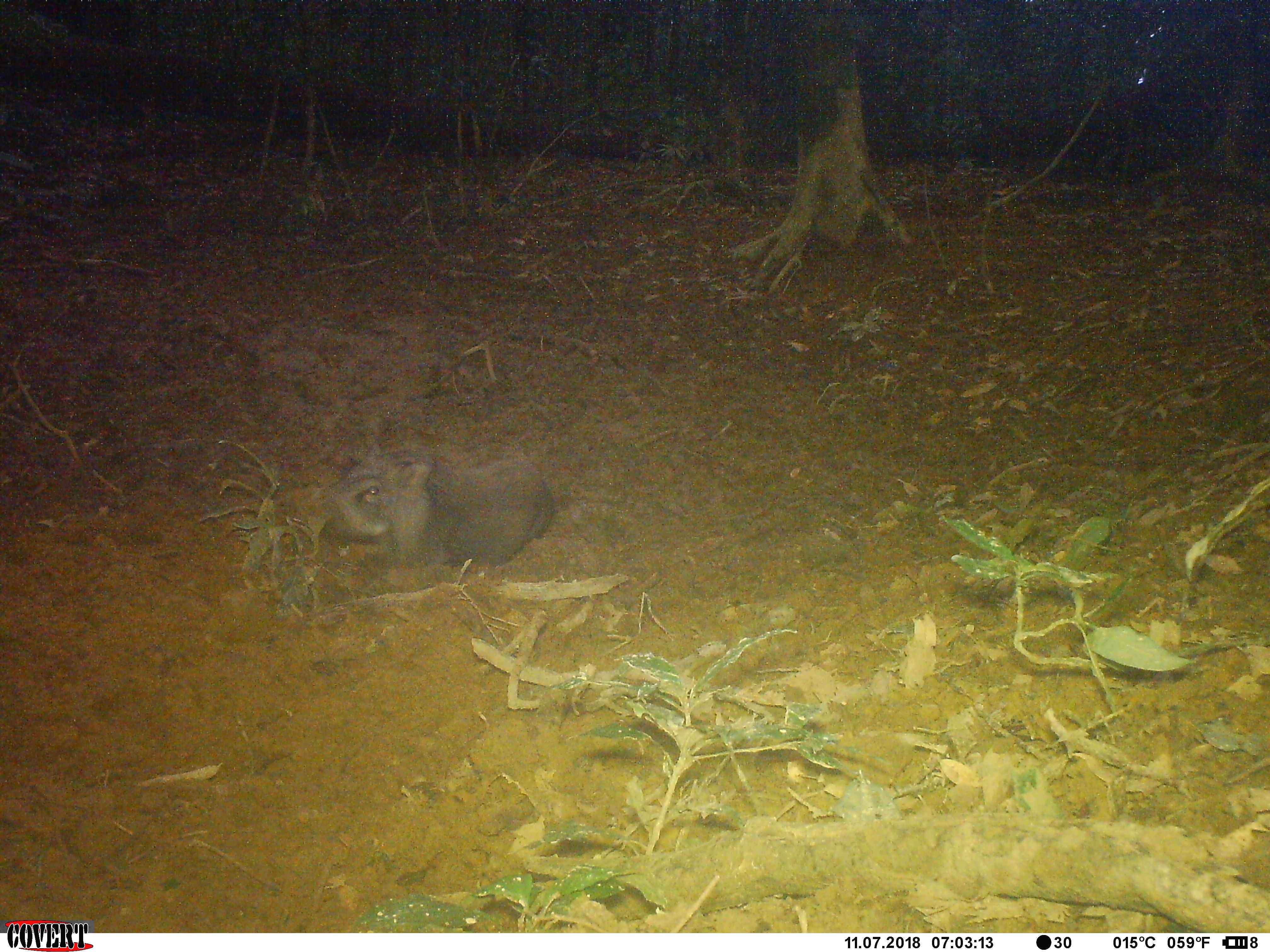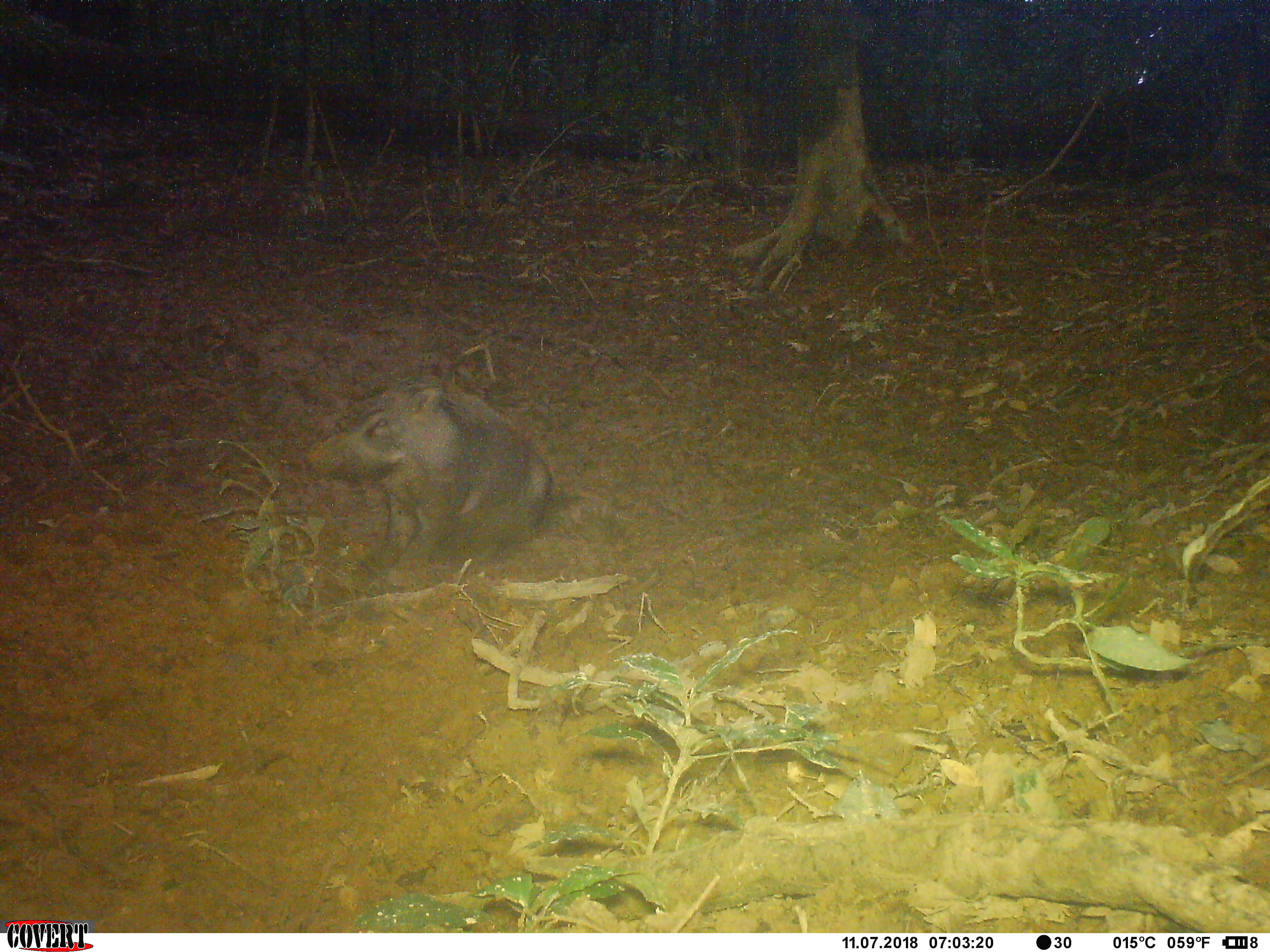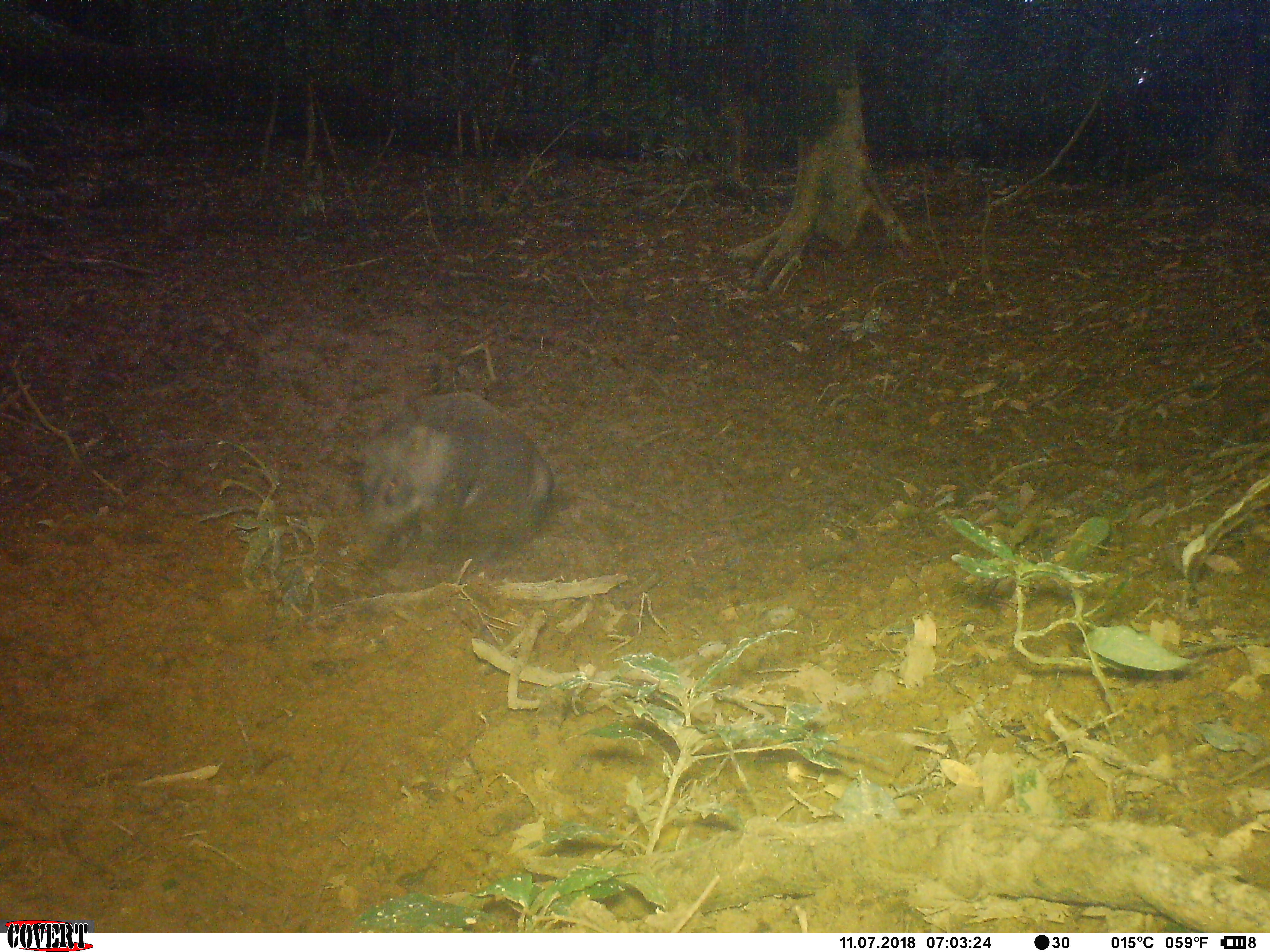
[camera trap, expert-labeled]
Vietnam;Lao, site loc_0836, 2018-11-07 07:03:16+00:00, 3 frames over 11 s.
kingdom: Animalia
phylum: Chordata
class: Mammalia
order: Artiodactyla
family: Suidae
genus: Sus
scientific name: Sus scrofa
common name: eurasian wild pig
Eurasian wild pig (Sus scrofa). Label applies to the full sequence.